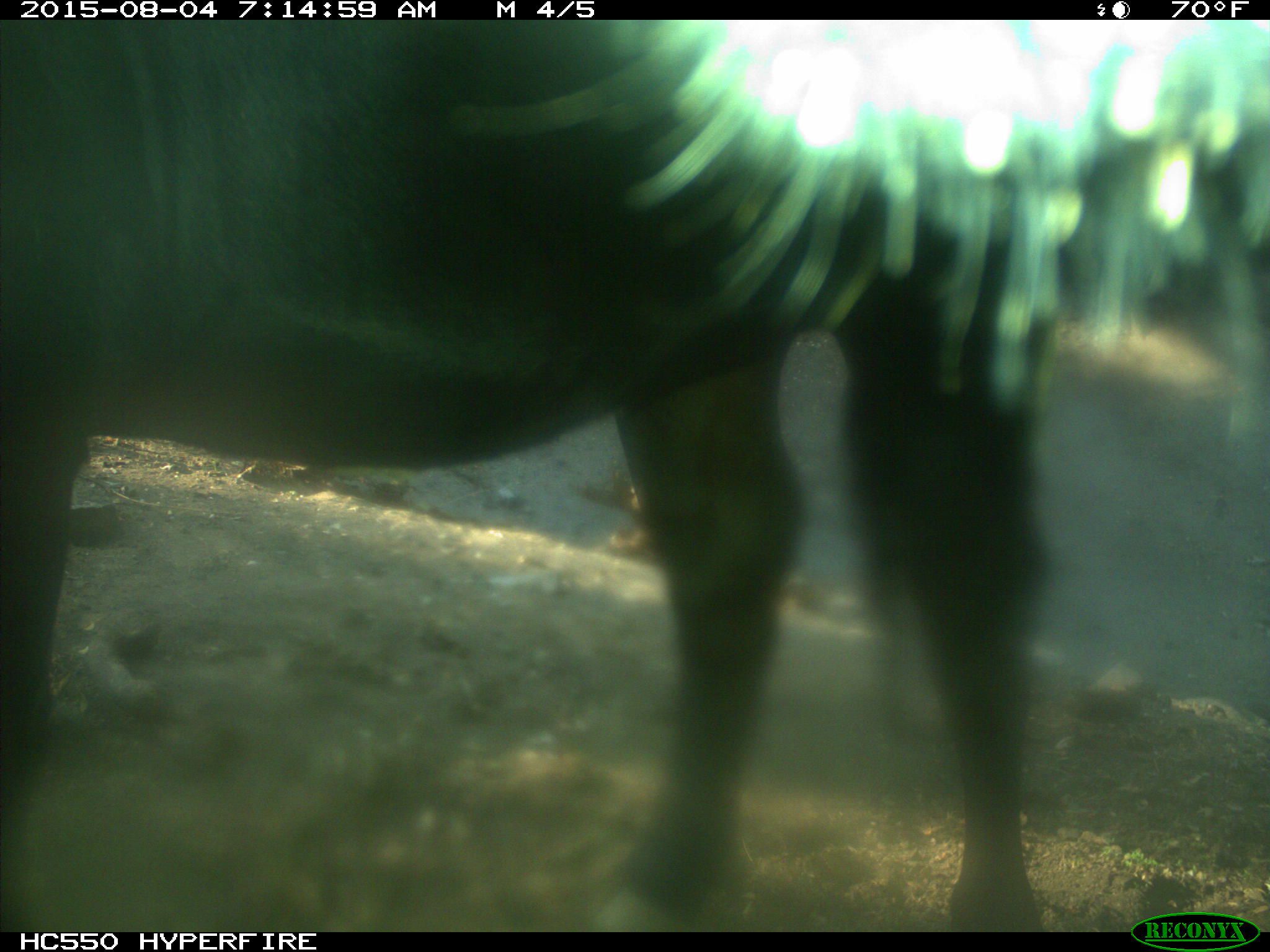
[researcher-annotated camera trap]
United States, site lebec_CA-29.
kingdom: Animalia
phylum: Chordata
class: Mammalia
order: Artiodactyla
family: Bovidae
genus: Bos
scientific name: Bos taurus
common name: domestic cow